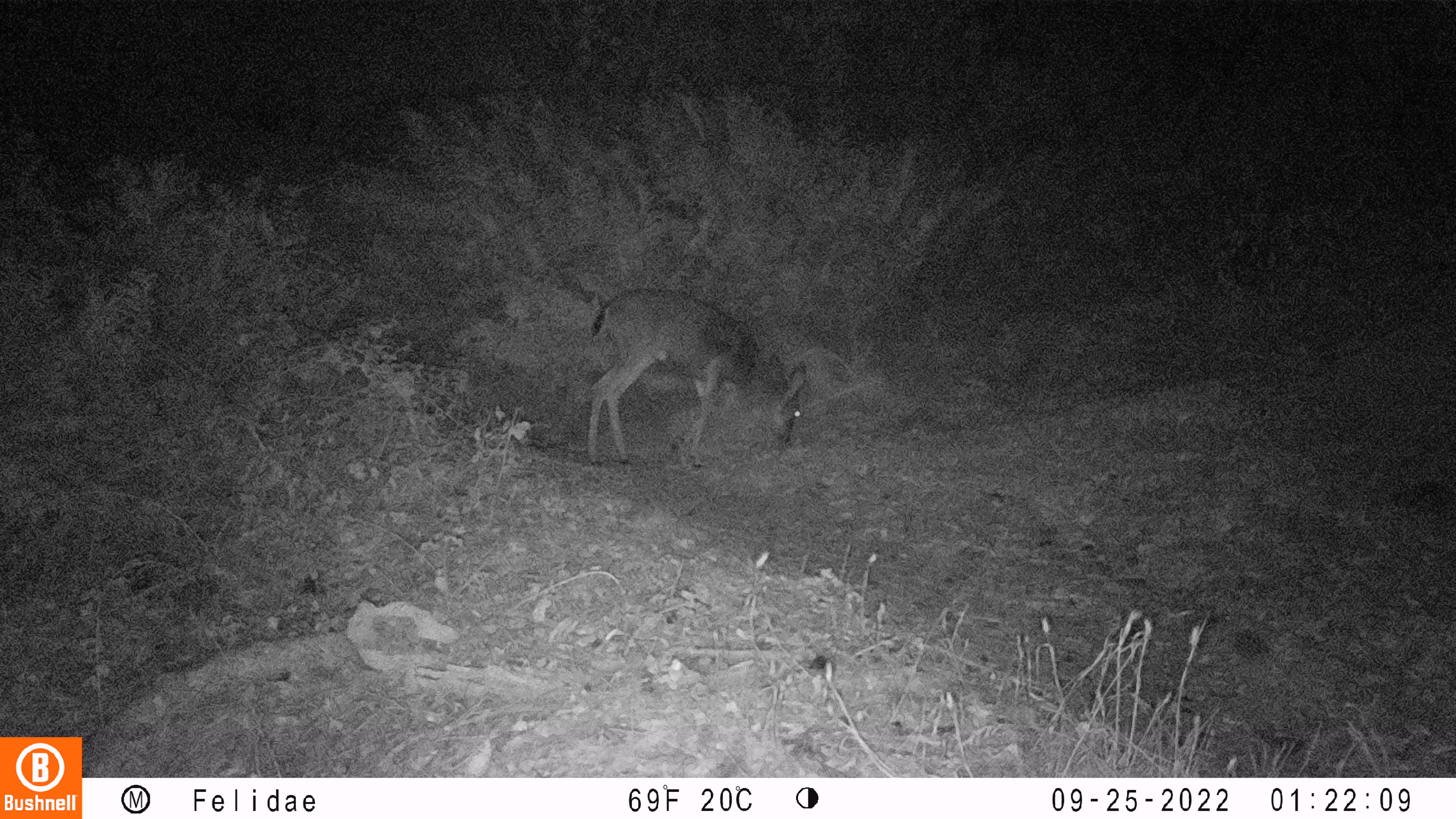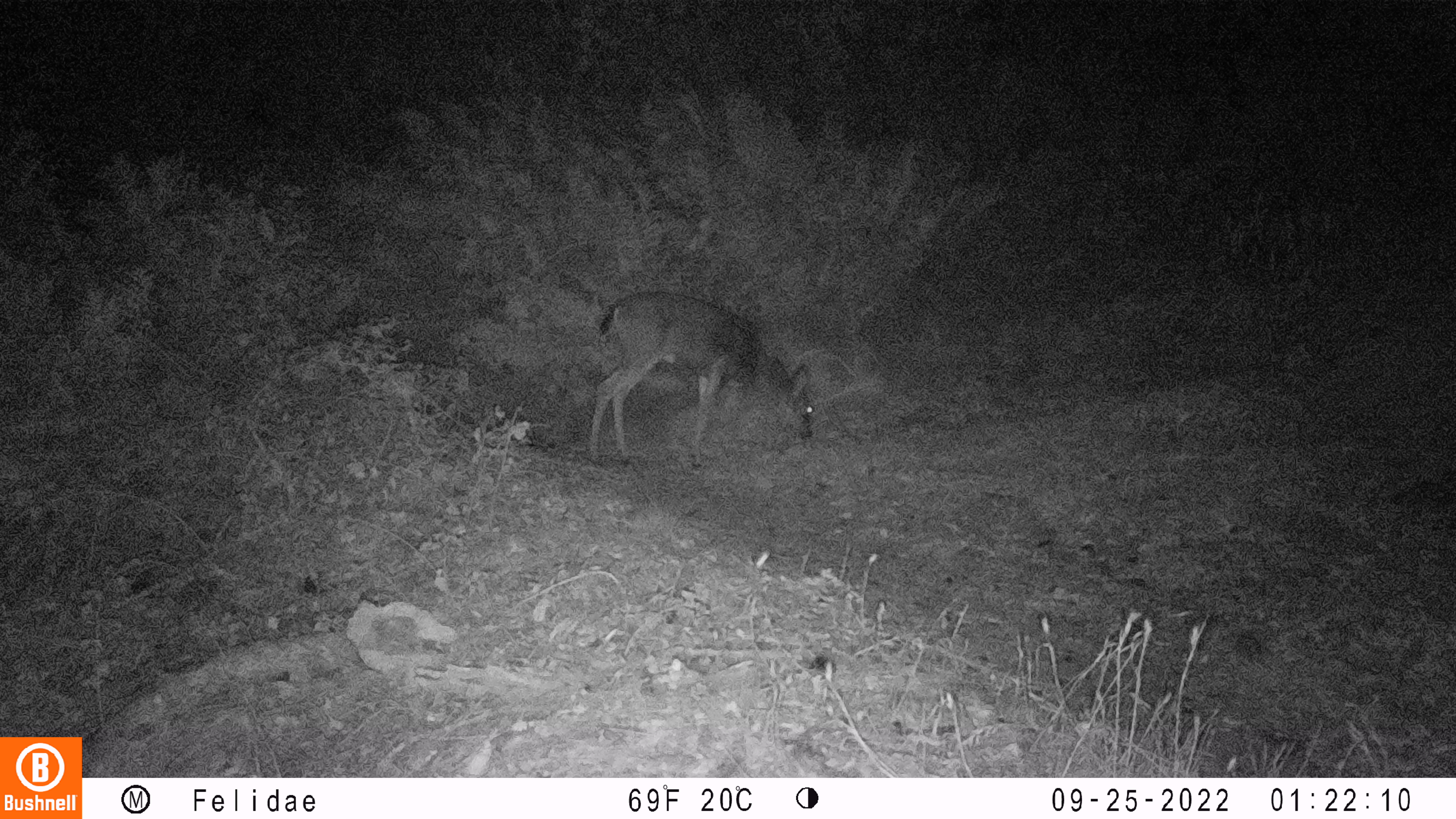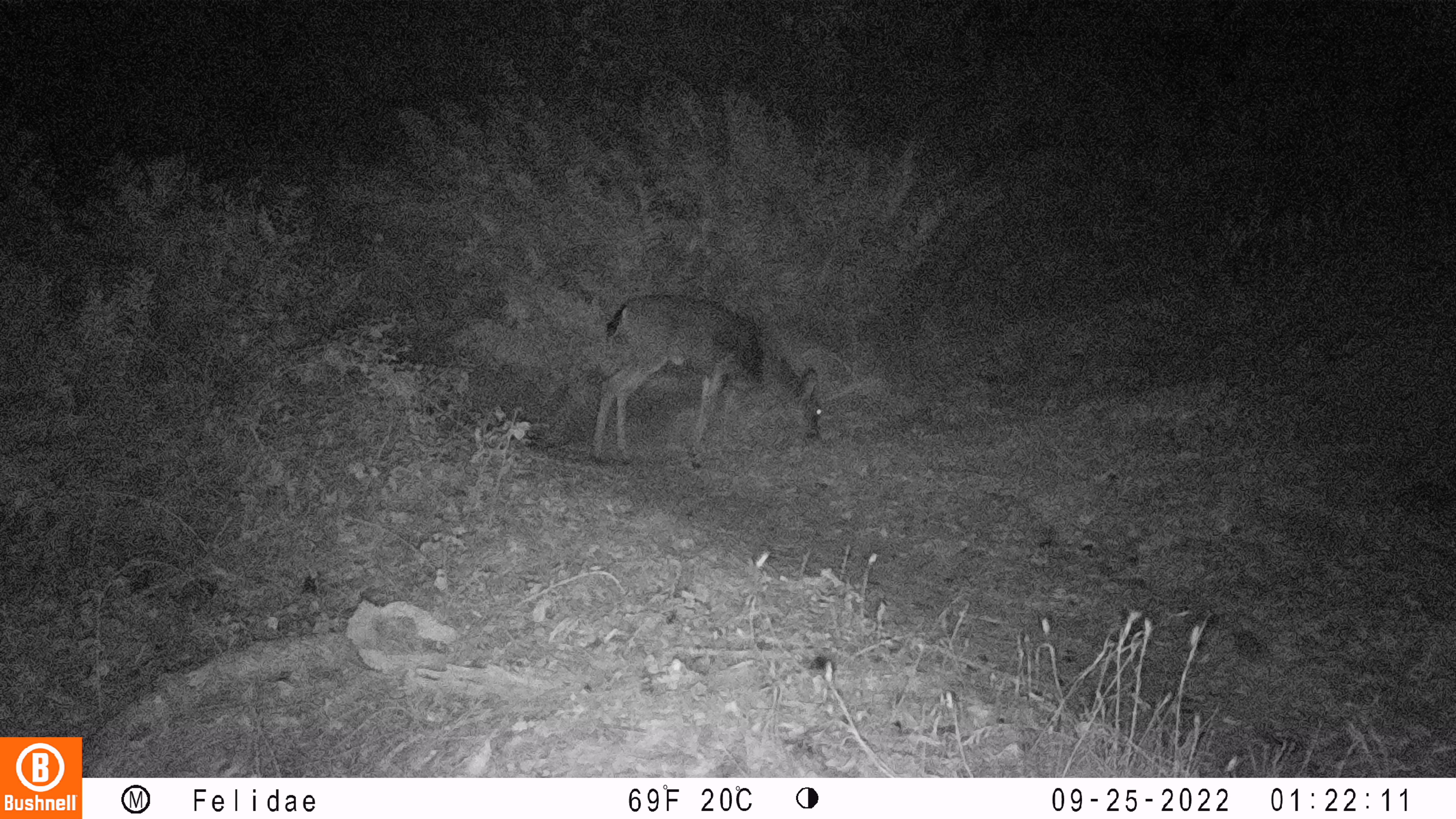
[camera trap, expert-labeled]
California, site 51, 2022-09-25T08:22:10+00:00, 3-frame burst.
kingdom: Animalia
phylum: Chordata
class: Mammalia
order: Artiodactyla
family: Cervidae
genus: Odocoileus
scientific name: Odocoileus hemionus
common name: mule deer